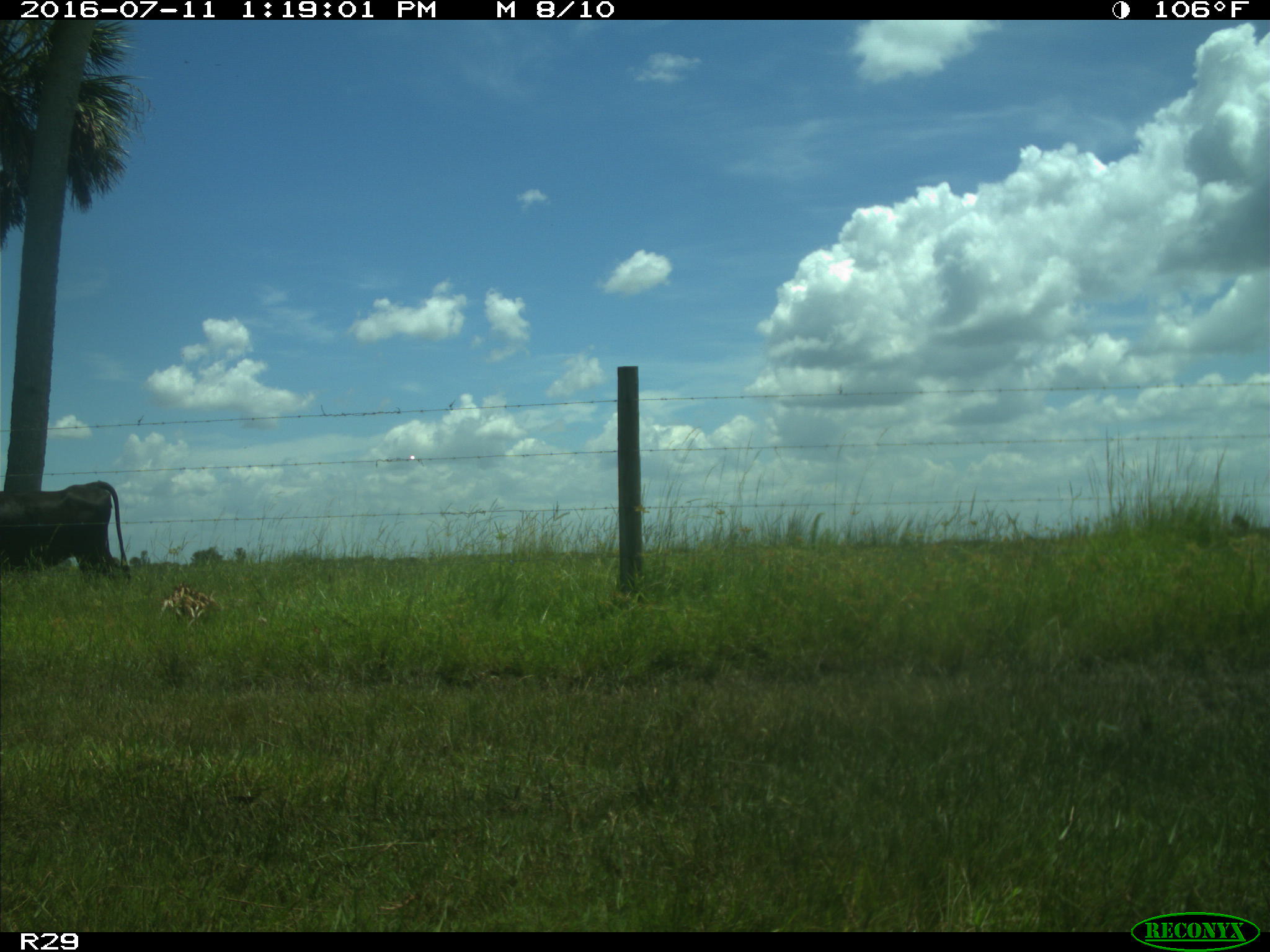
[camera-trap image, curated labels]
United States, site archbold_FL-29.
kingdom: Animalia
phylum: Chordata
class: Mammalia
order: Artiodactyla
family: Bovidae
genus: Bos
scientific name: Bos taurus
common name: domestic cow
Bos taurus (domestic cow).